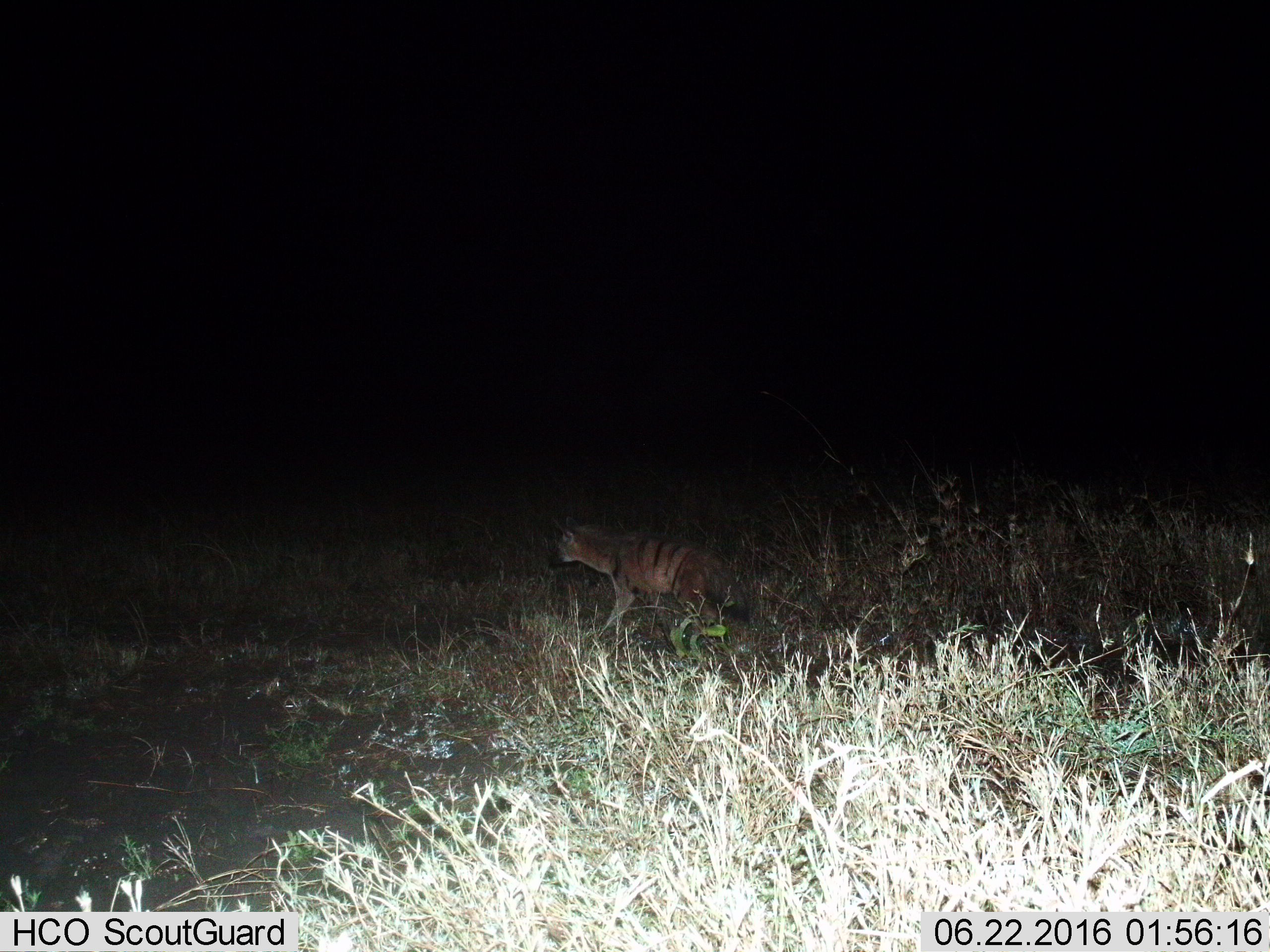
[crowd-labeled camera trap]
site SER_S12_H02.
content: unidentified animal